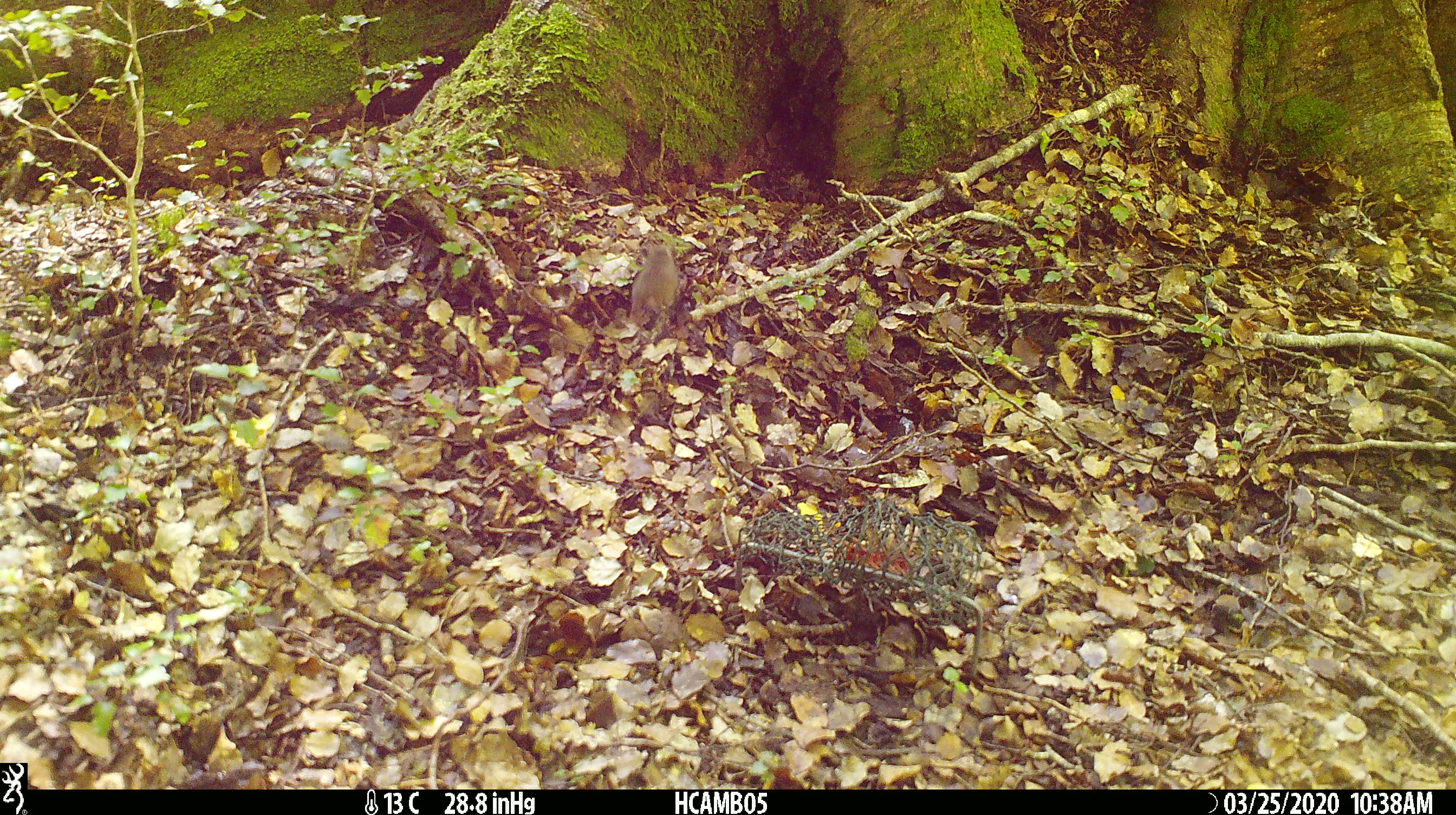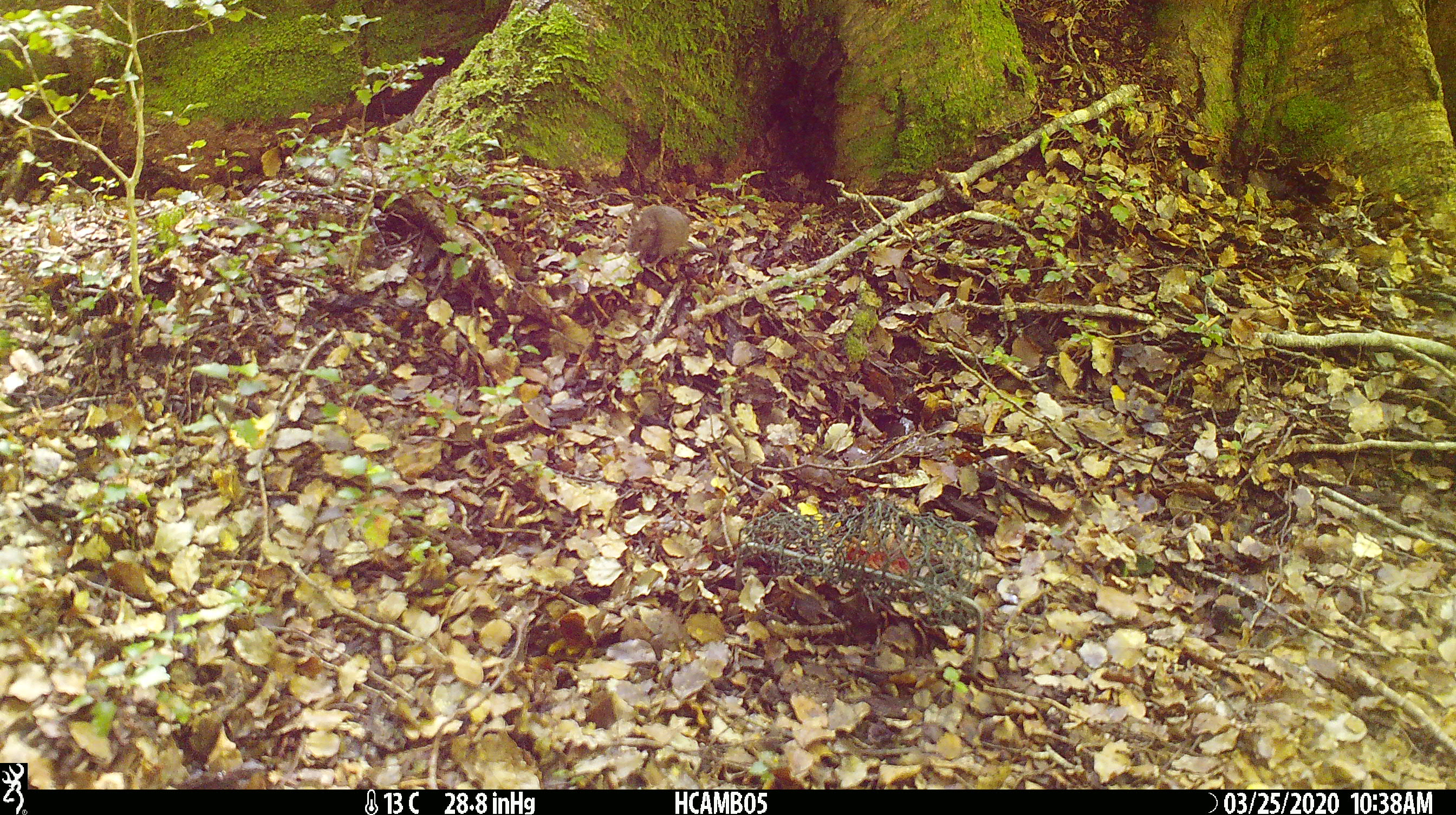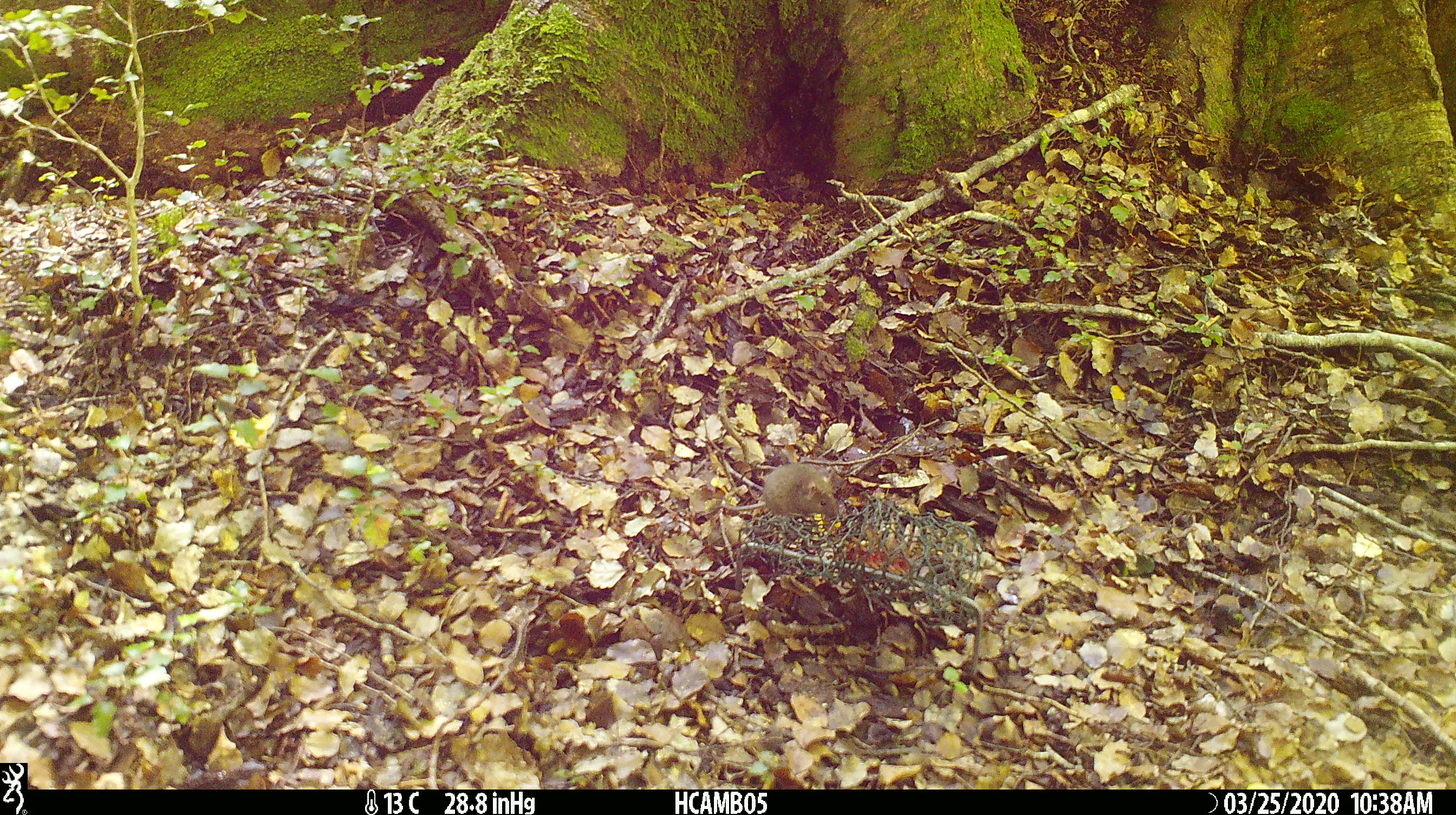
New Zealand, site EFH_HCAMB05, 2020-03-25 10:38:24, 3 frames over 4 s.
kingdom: Animalia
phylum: Chordata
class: Mammalia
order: Rodentia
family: Muridae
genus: Mus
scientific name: Mus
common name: mouse